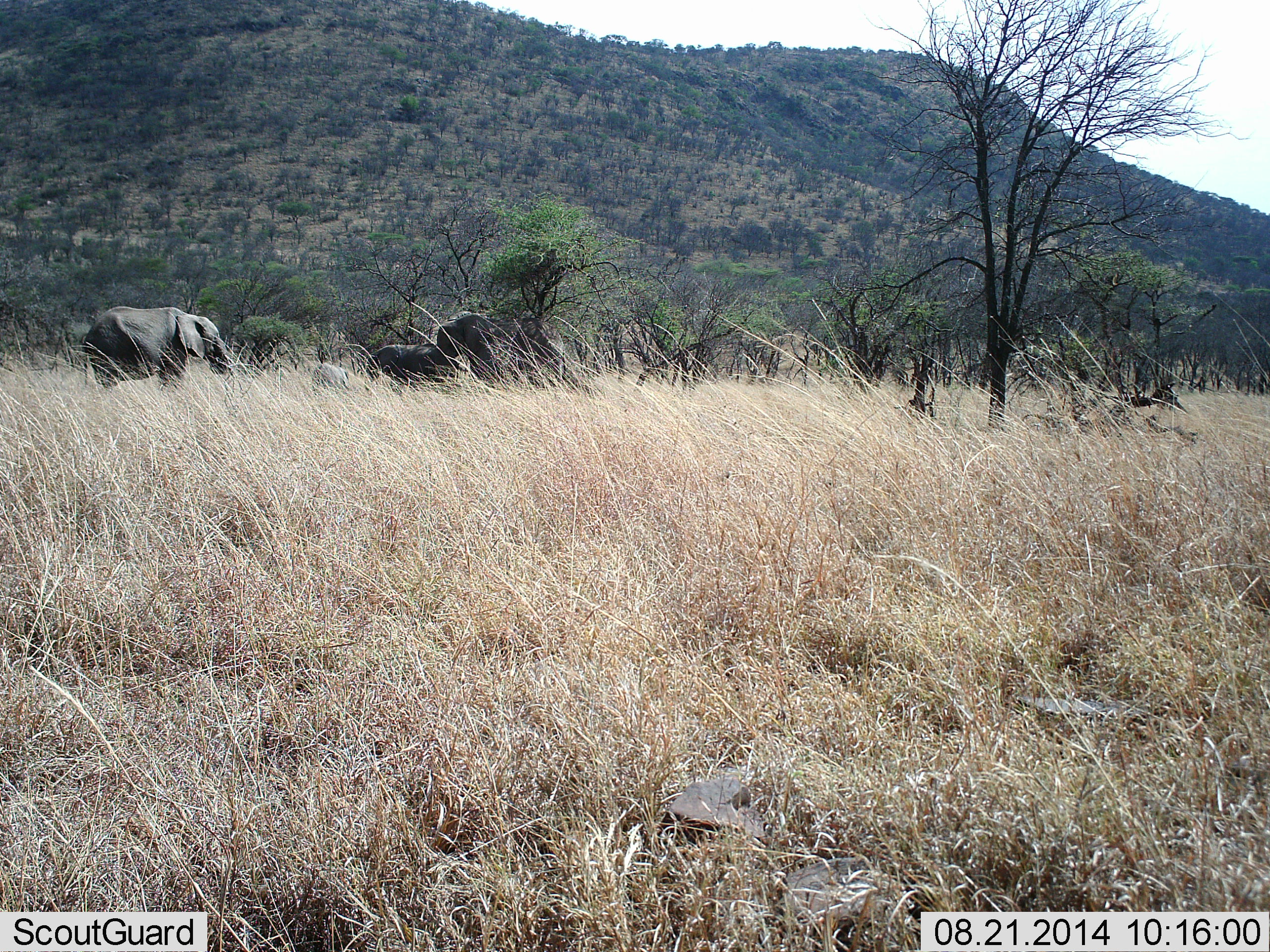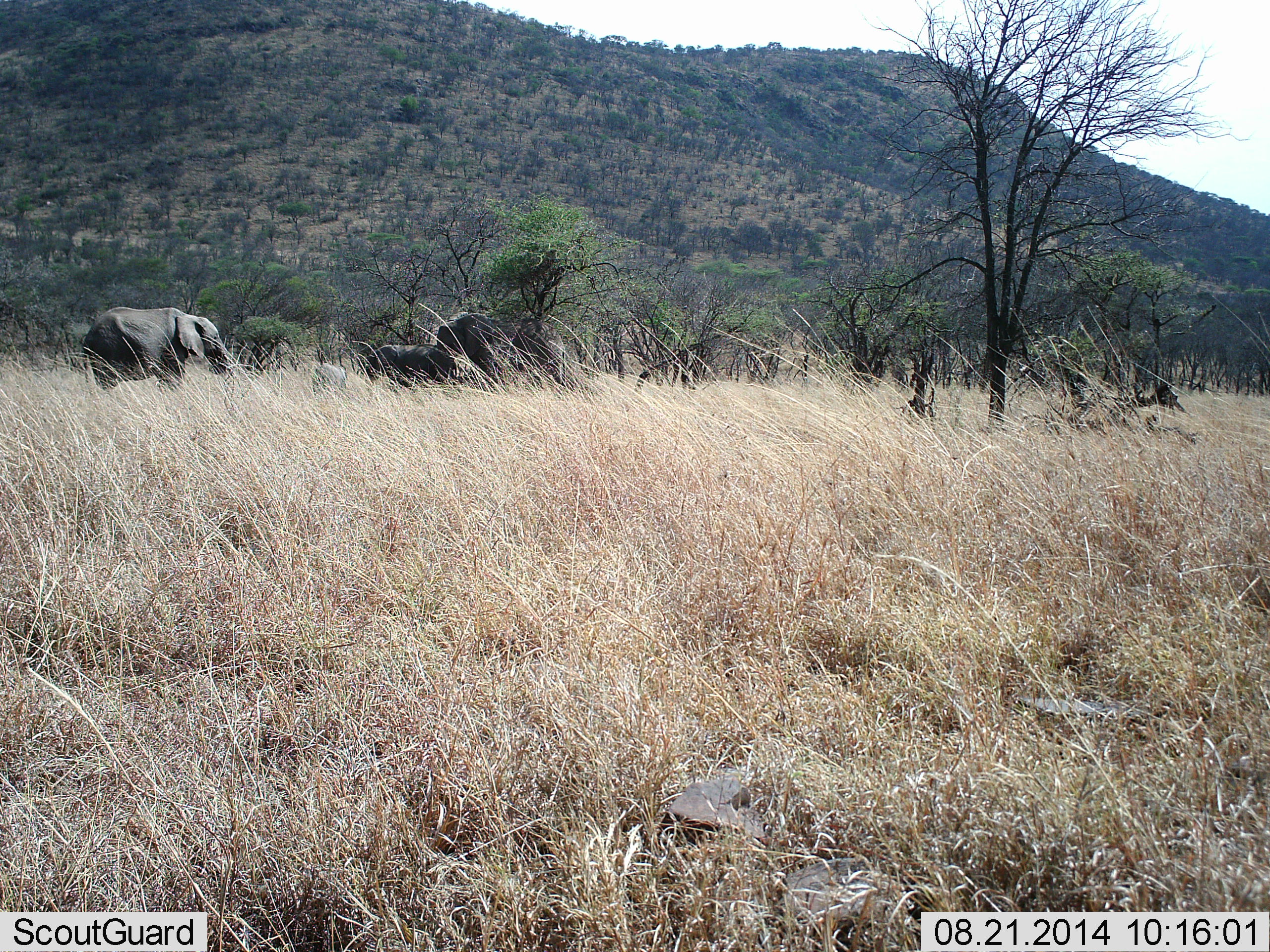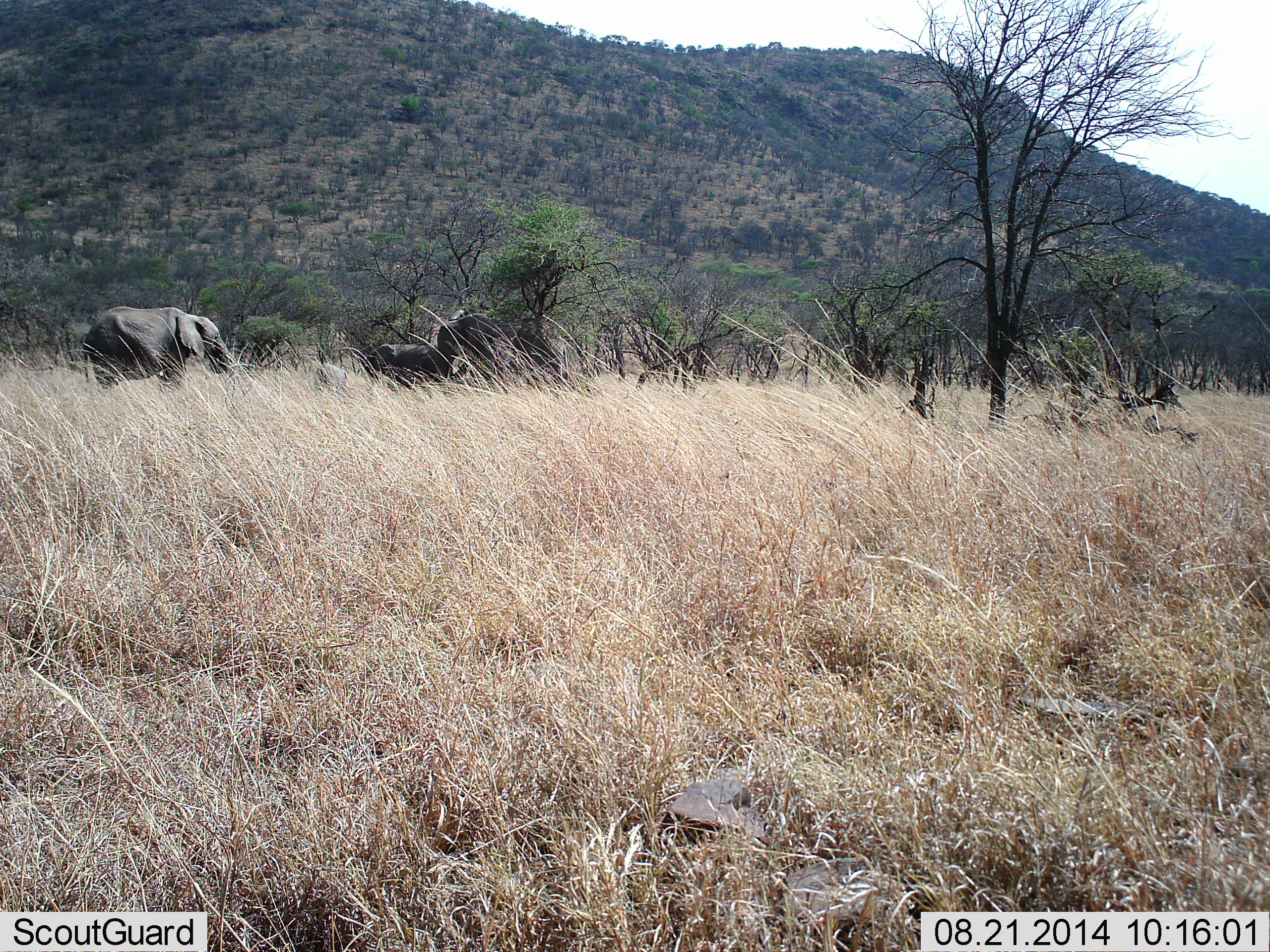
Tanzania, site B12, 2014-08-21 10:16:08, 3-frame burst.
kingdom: Animalia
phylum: Chordata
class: Mammalia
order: Proboscidea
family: Elephantidae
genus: Loxodonta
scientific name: Loxodonta africana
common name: african bush elephant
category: elephant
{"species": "elephant (african bush elephant) (Loxodonta africana)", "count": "3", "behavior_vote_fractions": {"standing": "100%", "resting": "0%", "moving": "0%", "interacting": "0%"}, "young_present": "40%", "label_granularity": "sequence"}